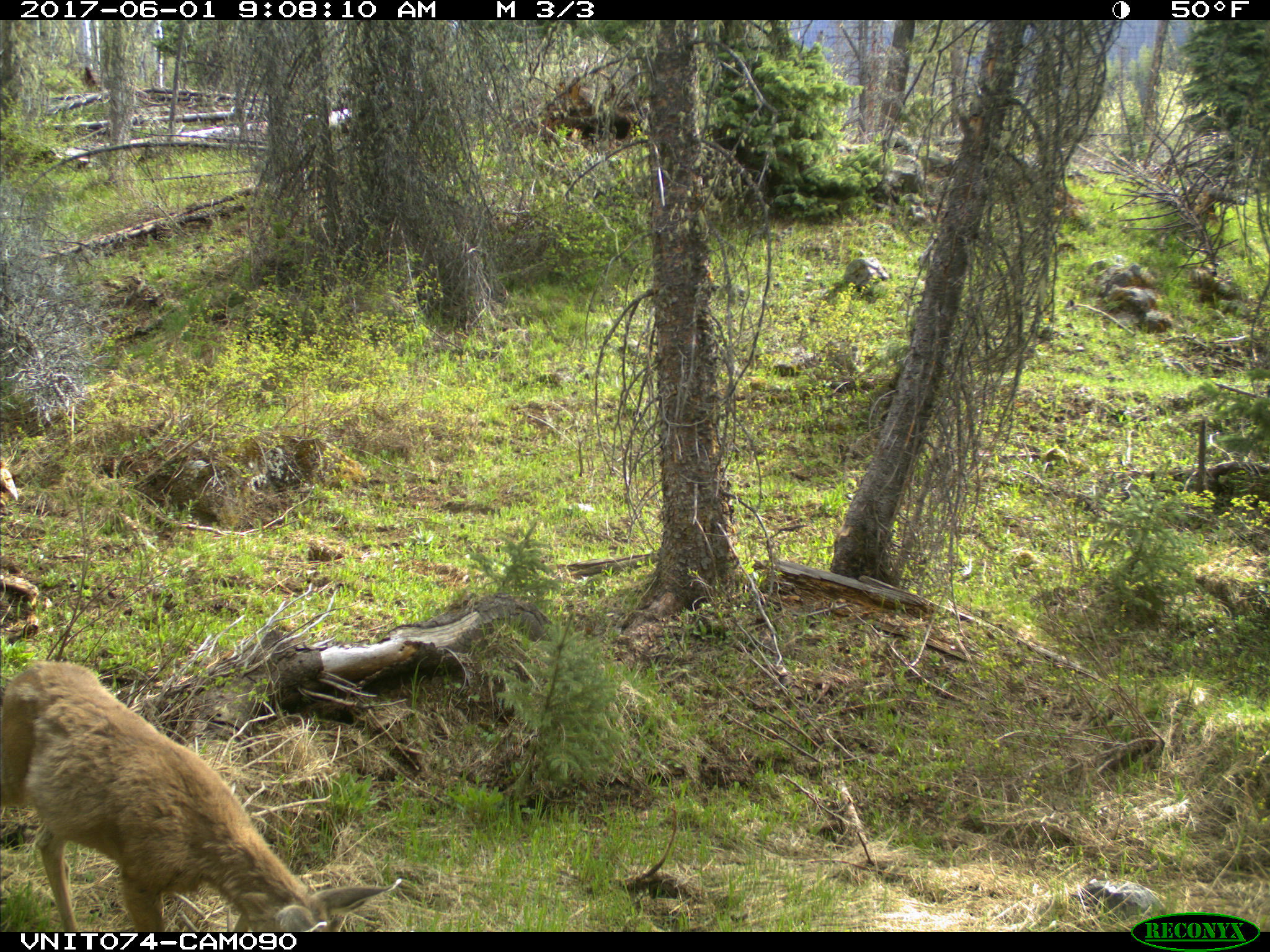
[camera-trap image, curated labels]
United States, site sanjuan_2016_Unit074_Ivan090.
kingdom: Animalia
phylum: Chordata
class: Mammalia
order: Artiodactyla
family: Cervidae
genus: Odocoileus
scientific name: Odocoileus hemionus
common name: mule deer